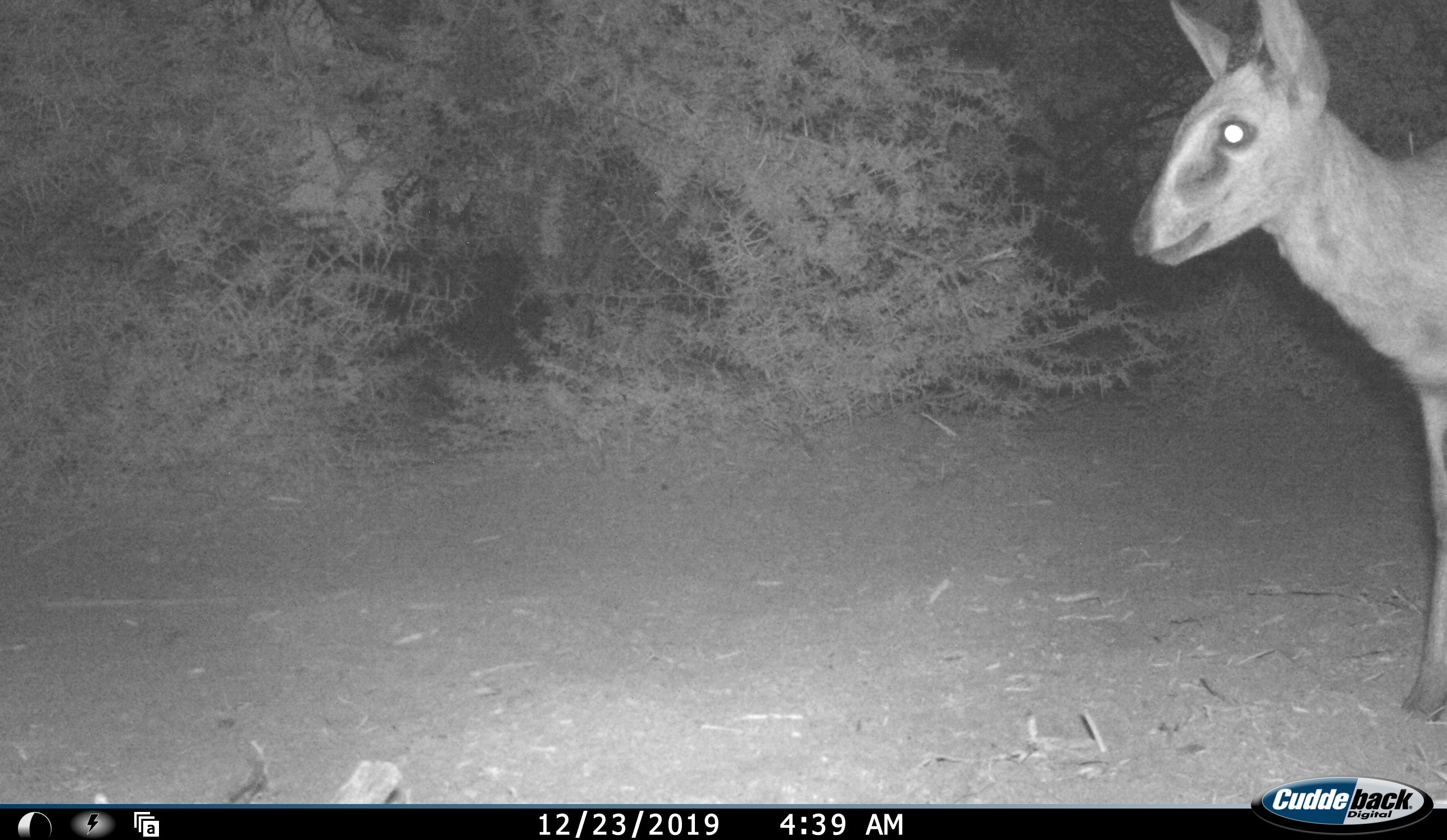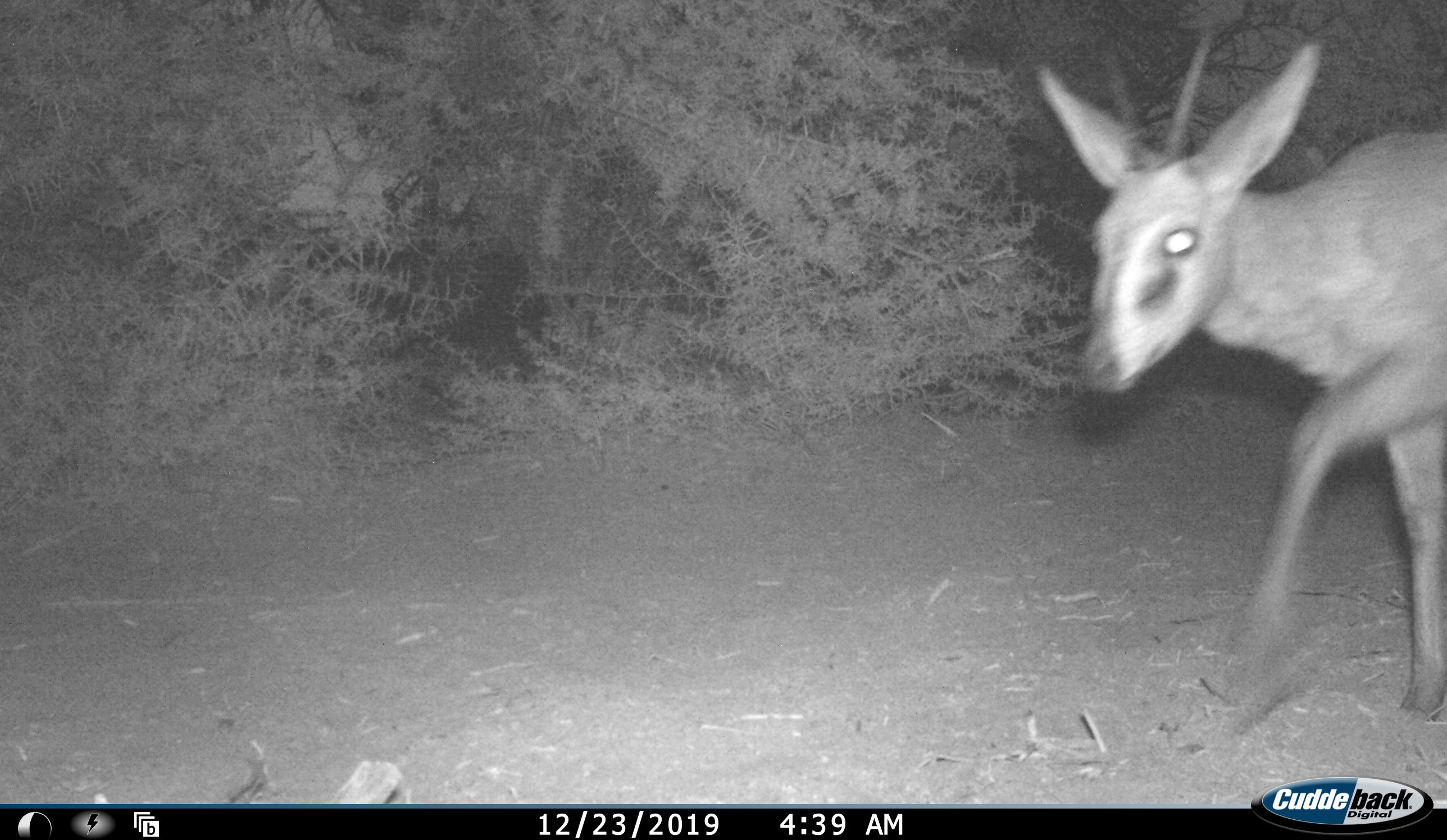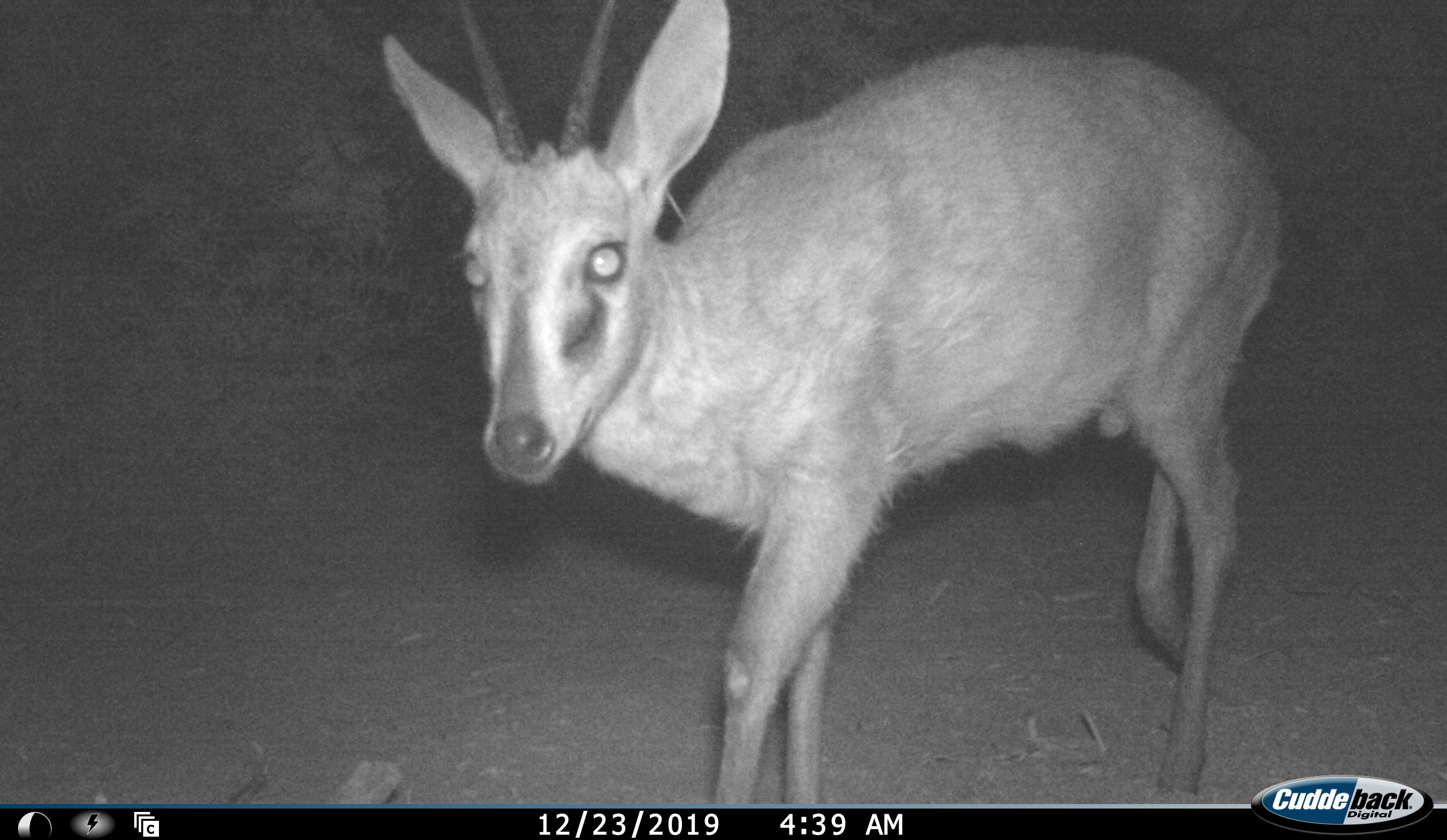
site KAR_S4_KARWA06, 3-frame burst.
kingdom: Animalia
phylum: Chordata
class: Mammalia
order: Artiodactyla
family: Bovidae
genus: Sylvicapra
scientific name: Sylvicapra grimmia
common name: common duiker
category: duikercommongrey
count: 1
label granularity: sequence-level